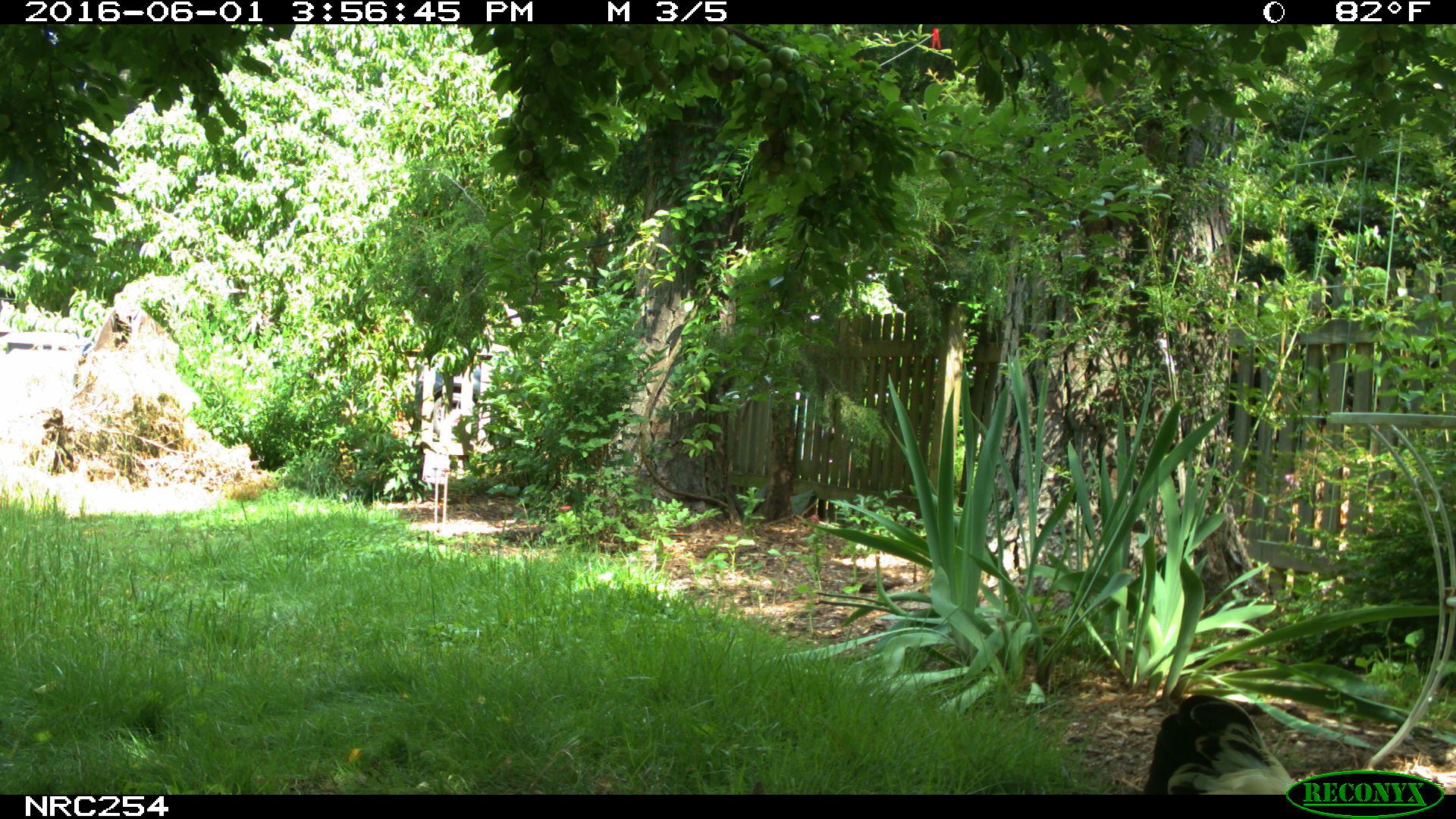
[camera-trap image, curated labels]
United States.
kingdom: Animalia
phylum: Chordata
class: Aves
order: Galliformes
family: Phasianidae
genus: Gallus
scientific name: Gallus gallus domesticus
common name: domestic chicken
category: Chicken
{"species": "Chicken (domestic chicken) (Gallus gallus domesticus)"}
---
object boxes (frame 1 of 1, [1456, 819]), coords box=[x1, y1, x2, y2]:
Chicken: box=[1126, 673, 1309, 790]